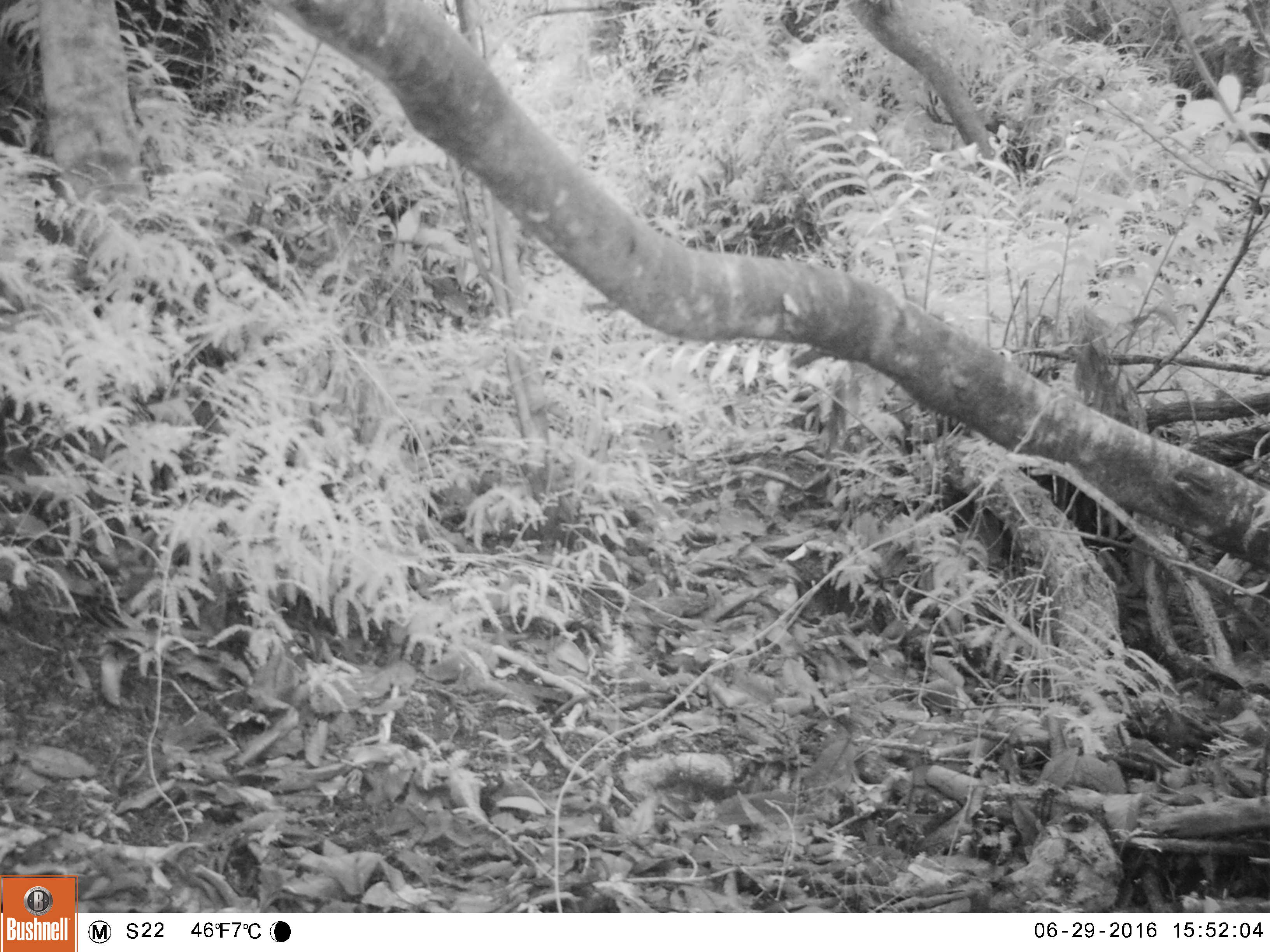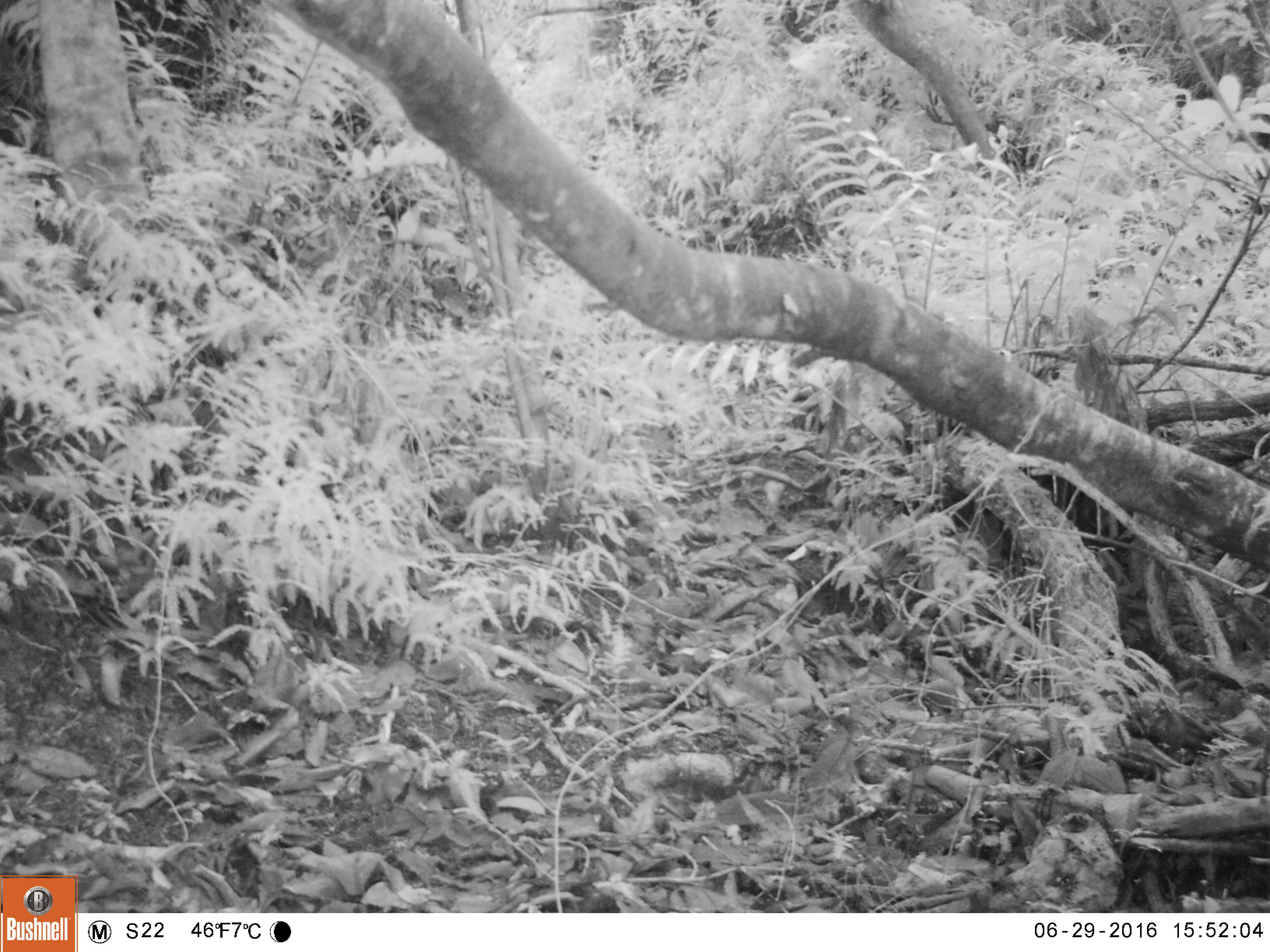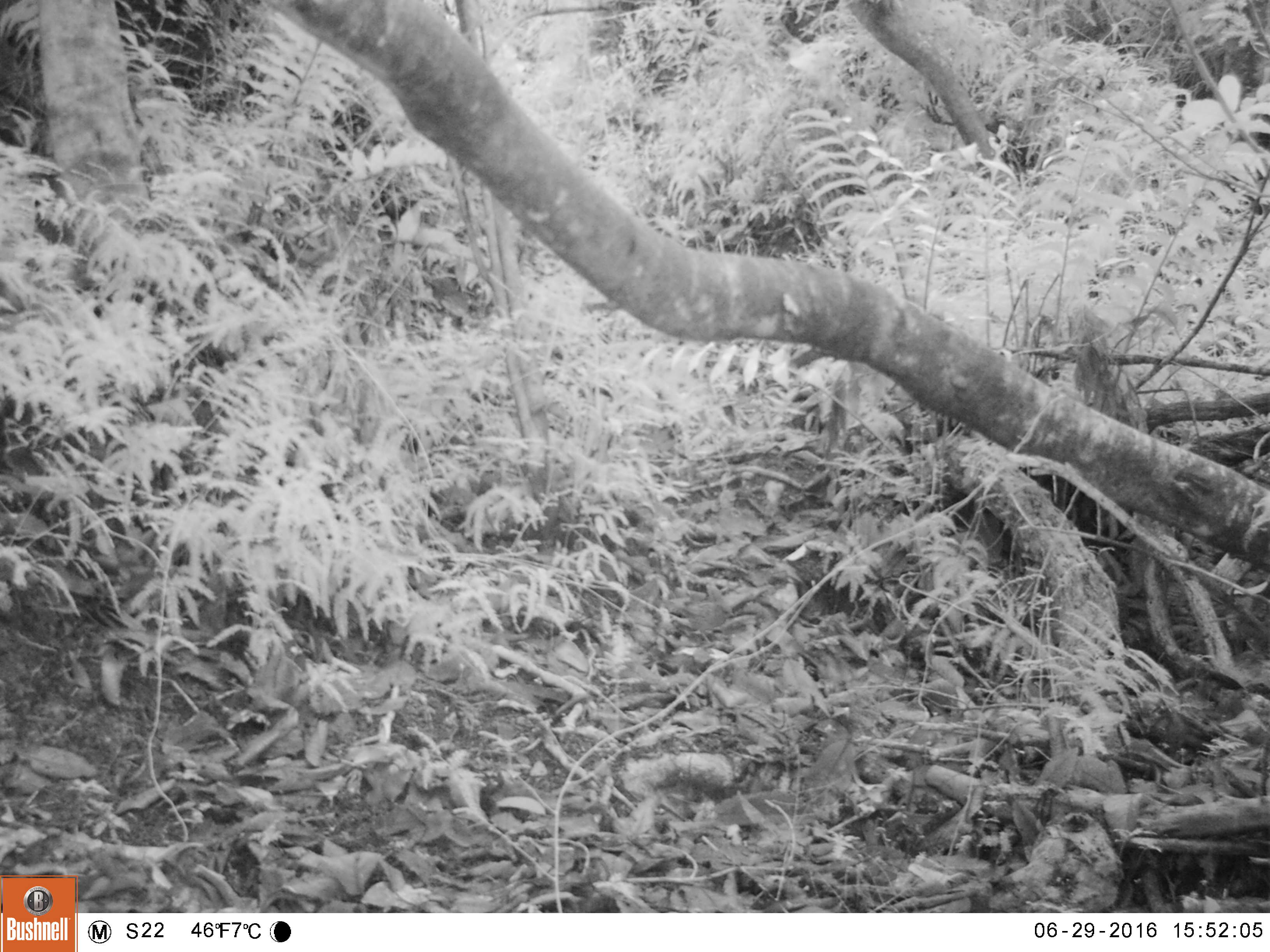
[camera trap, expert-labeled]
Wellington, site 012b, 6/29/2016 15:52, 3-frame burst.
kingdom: Animalia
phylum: Chordata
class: Aves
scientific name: Aves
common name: bird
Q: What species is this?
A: Bird (Aves).